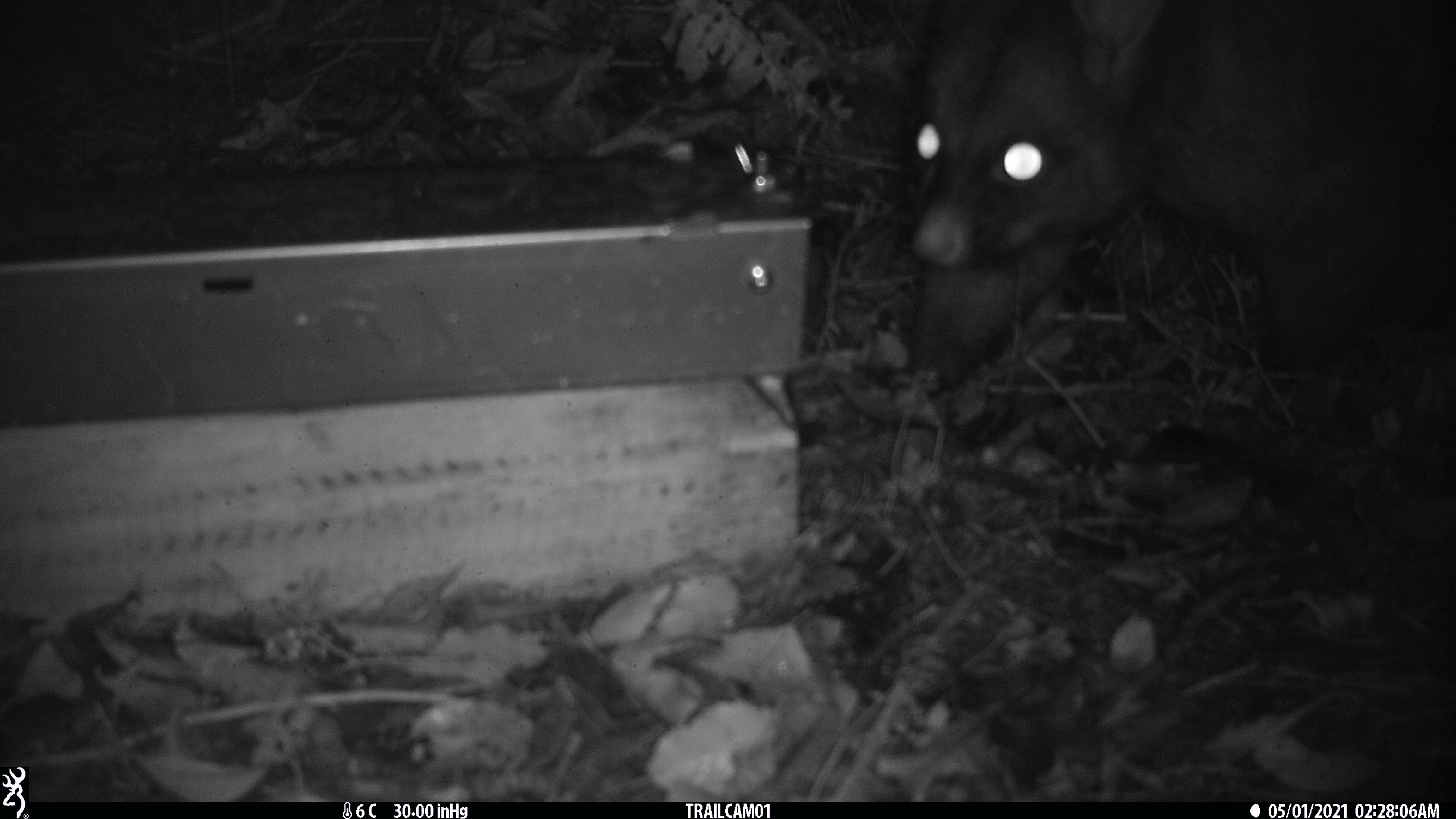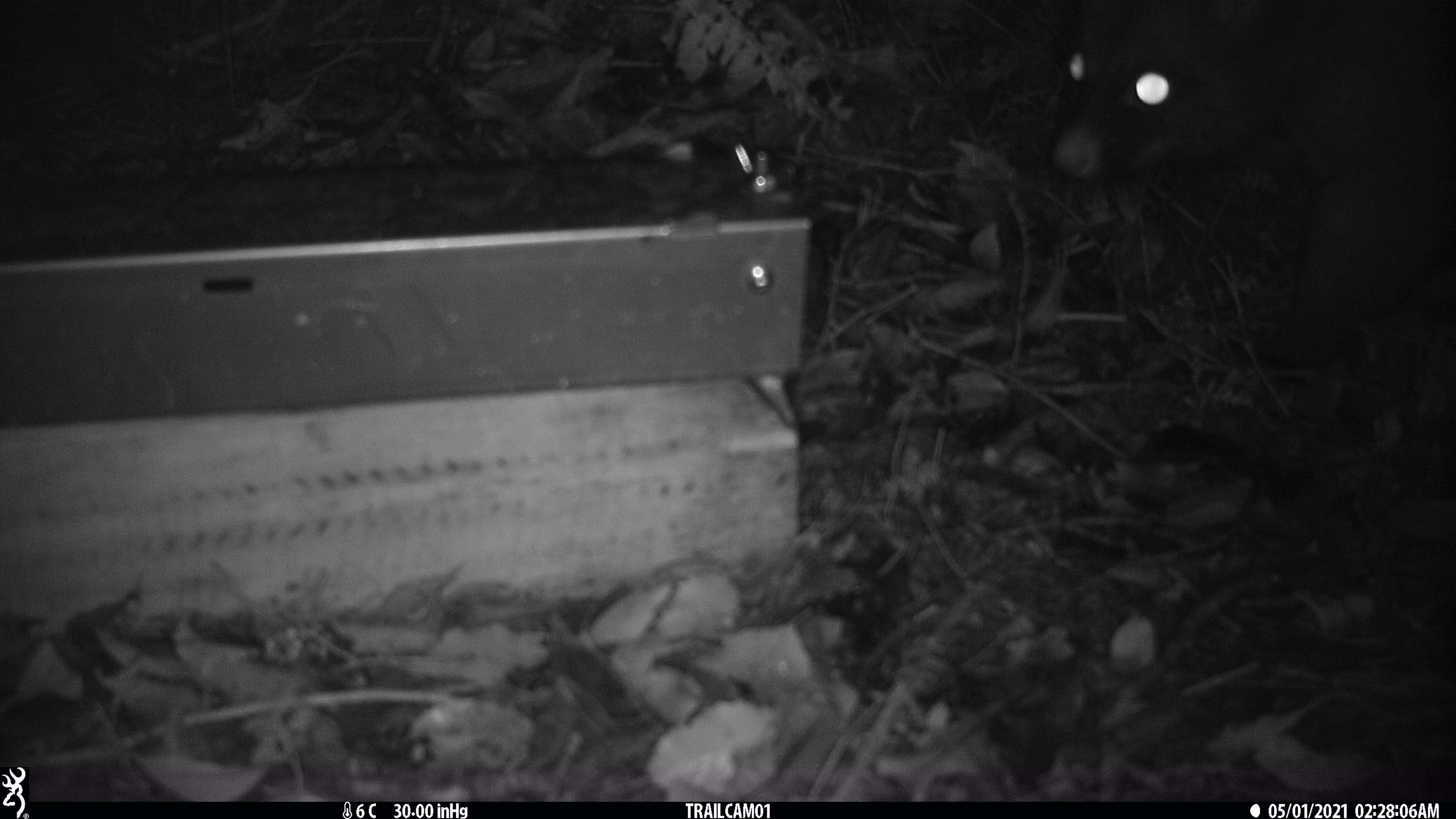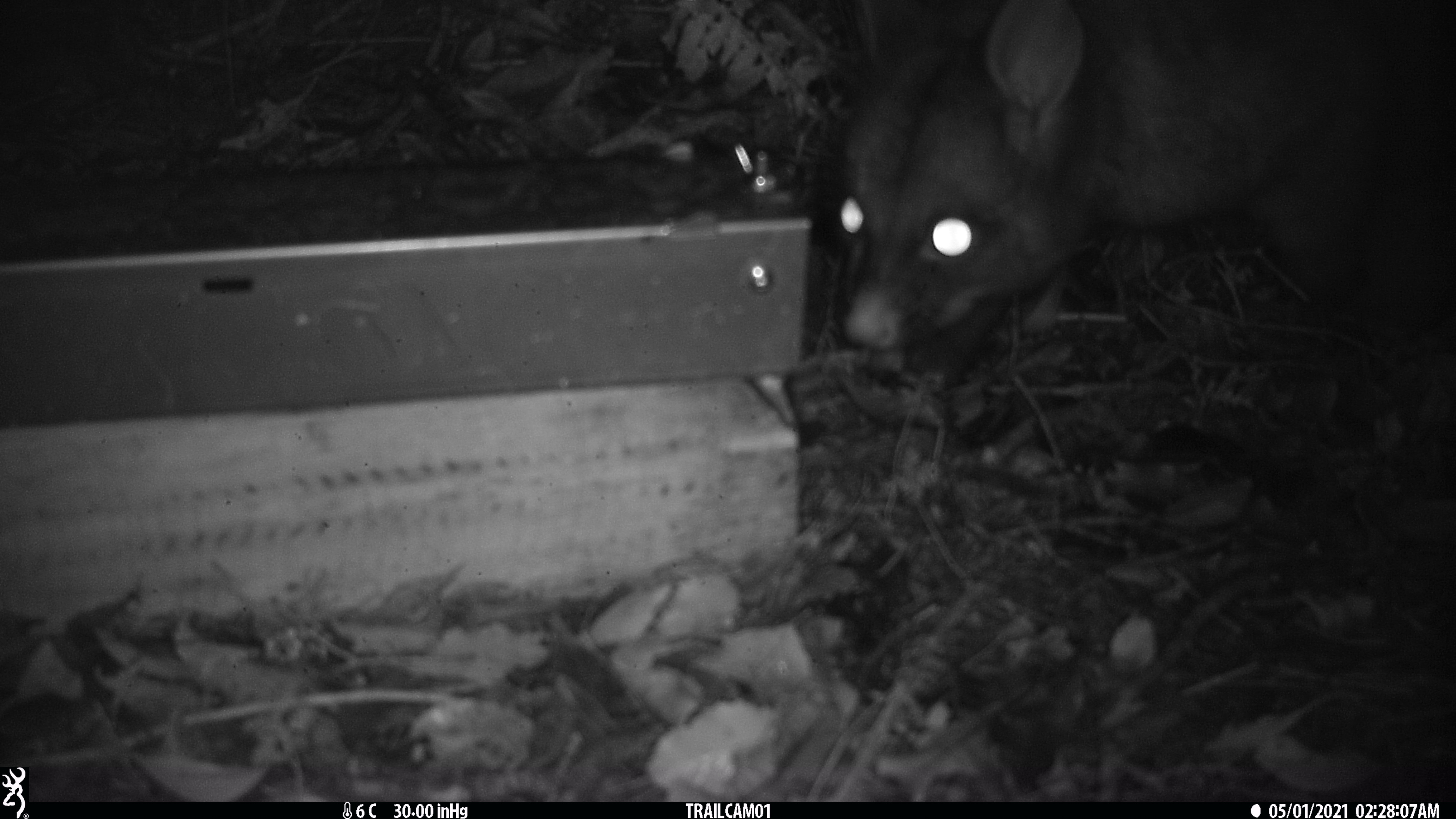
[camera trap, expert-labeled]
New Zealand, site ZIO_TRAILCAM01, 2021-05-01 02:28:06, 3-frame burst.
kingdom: Animalia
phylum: Chordata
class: Mammalia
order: Diprotodontia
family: Phalangeridae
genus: Trichosurus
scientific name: Trichosurus vulpecula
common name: common brushtail possum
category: possum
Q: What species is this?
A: Possum (common brushtail possum) (Trichosurus vulpecula).